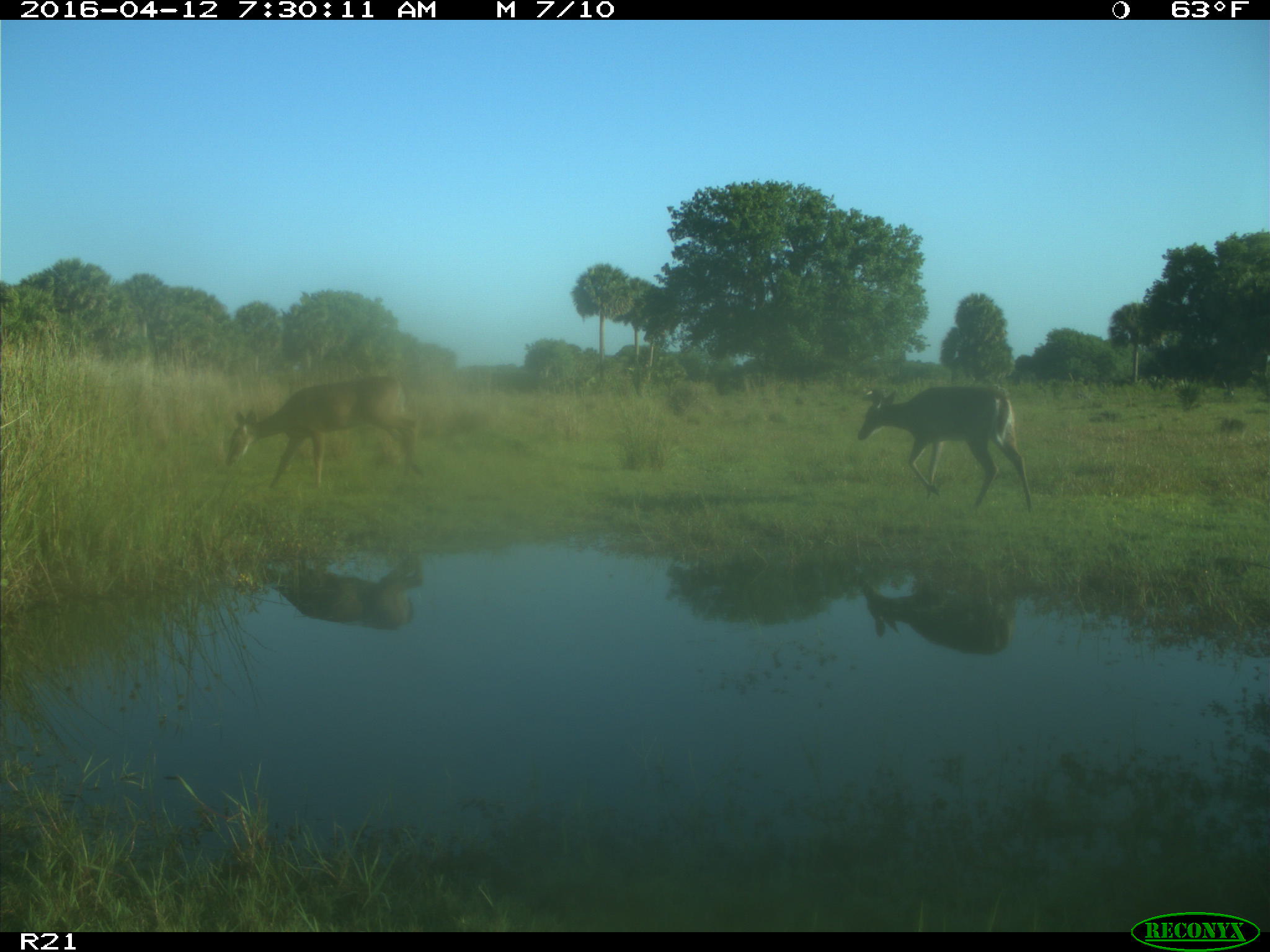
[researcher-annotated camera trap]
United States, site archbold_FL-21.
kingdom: Animalia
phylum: Chordata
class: Mammalia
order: Artiodactyla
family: Cervidae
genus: Odocoileus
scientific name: Odocoileus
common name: deer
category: unidentified deer